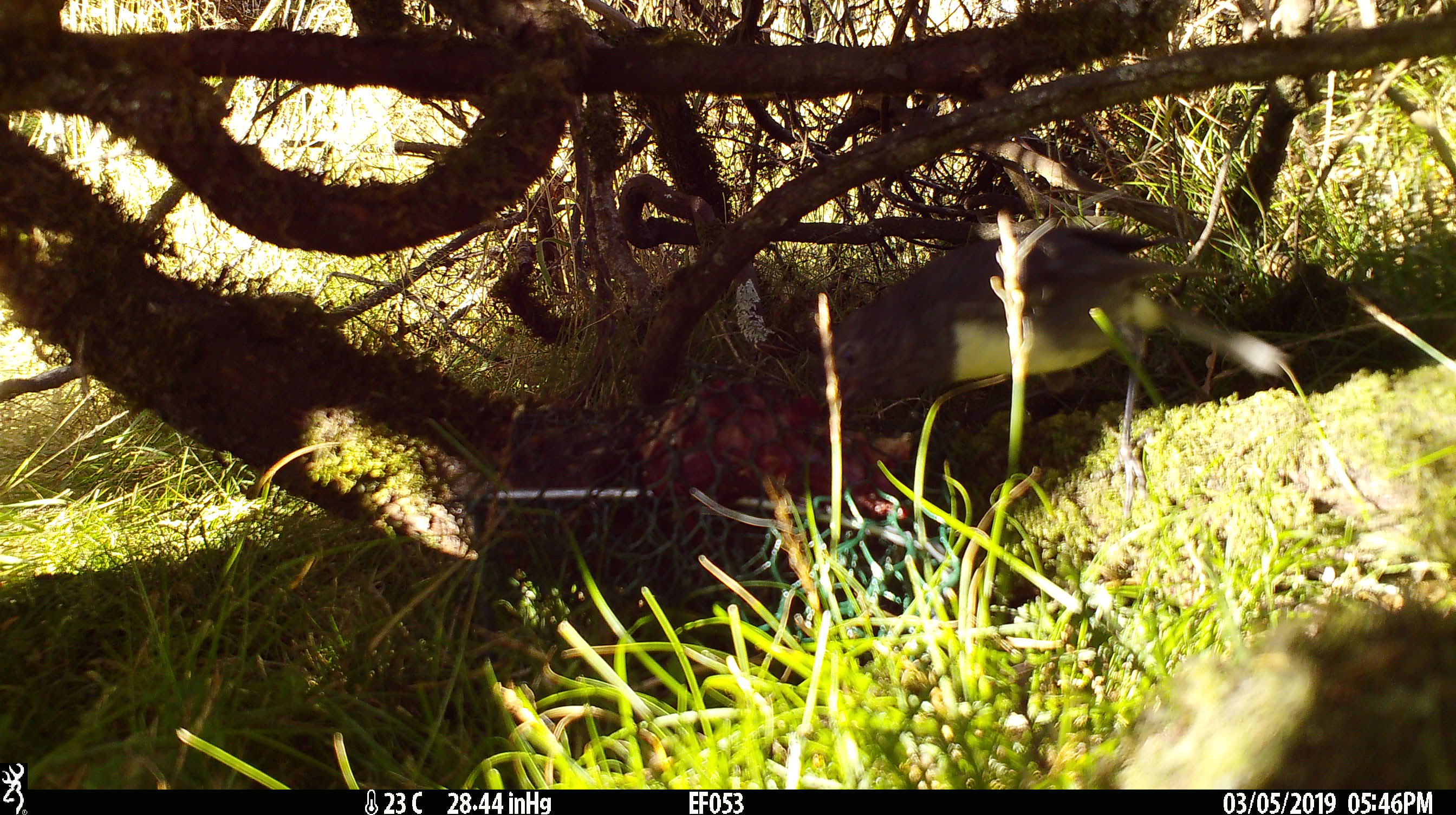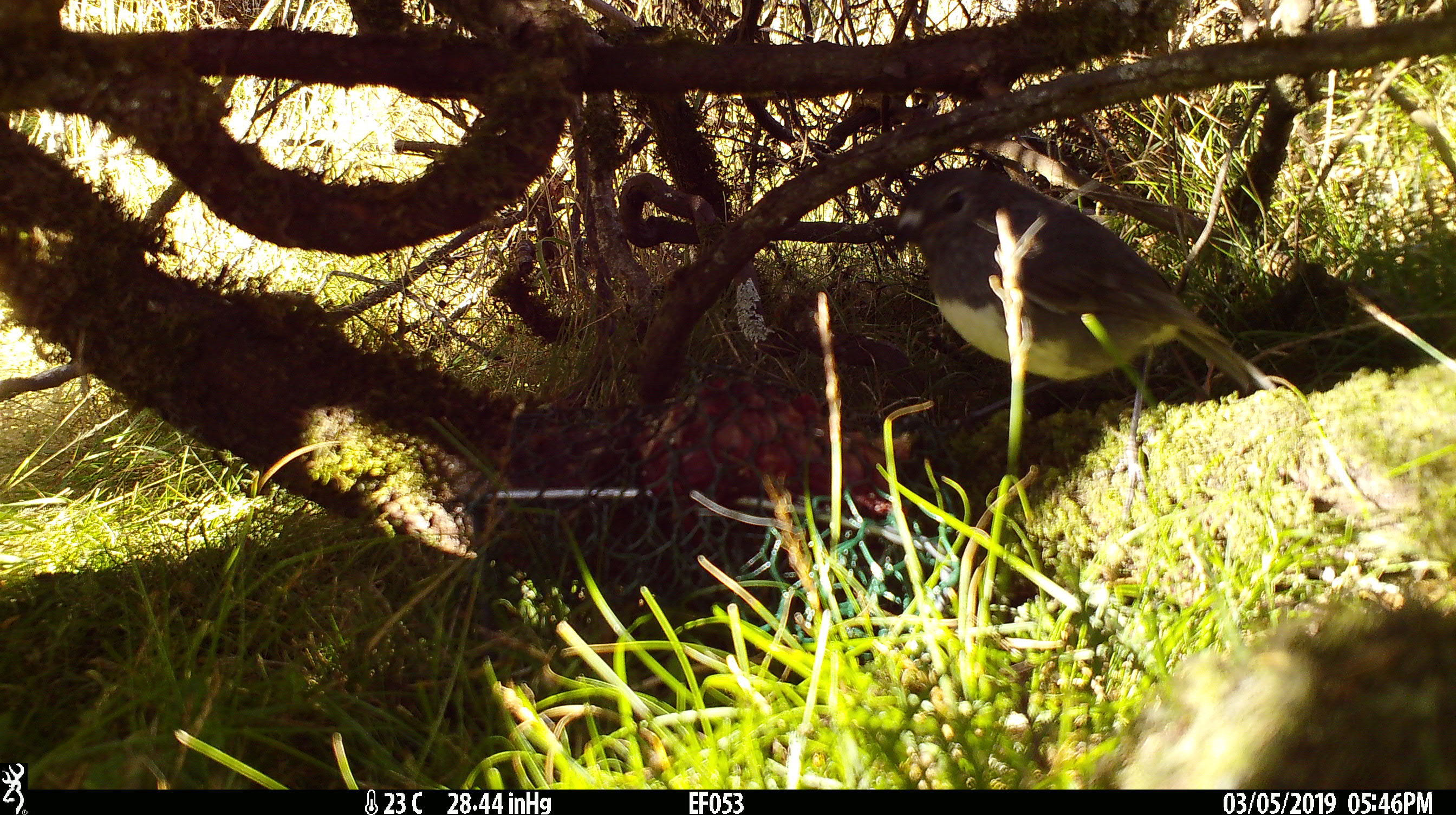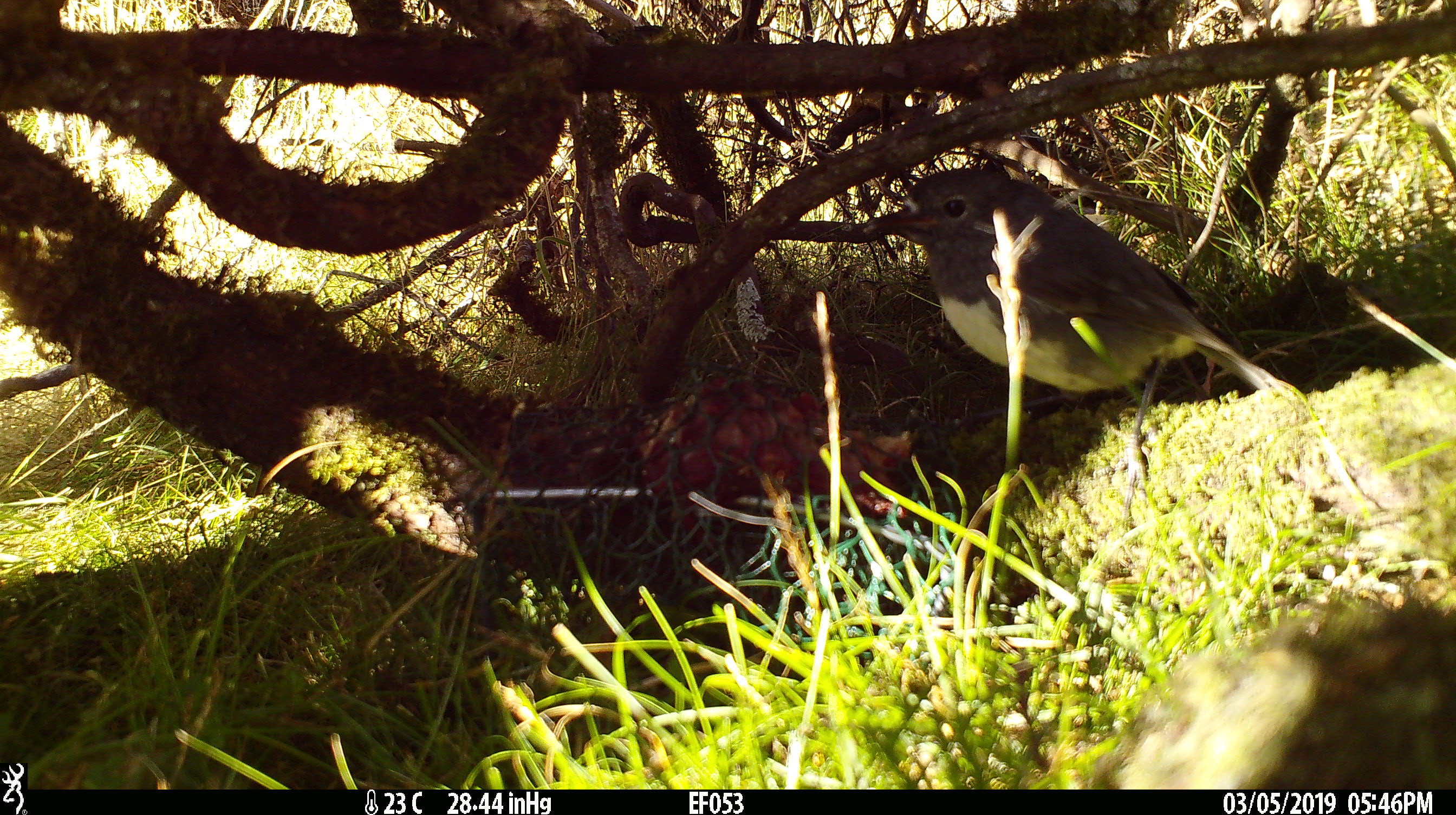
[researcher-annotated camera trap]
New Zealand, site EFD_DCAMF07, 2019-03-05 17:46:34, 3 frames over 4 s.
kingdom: Animalia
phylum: Chordata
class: Aves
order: Passeriformes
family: Petroicidae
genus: Petroica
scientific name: Petroica australis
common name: new zealand robin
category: robin